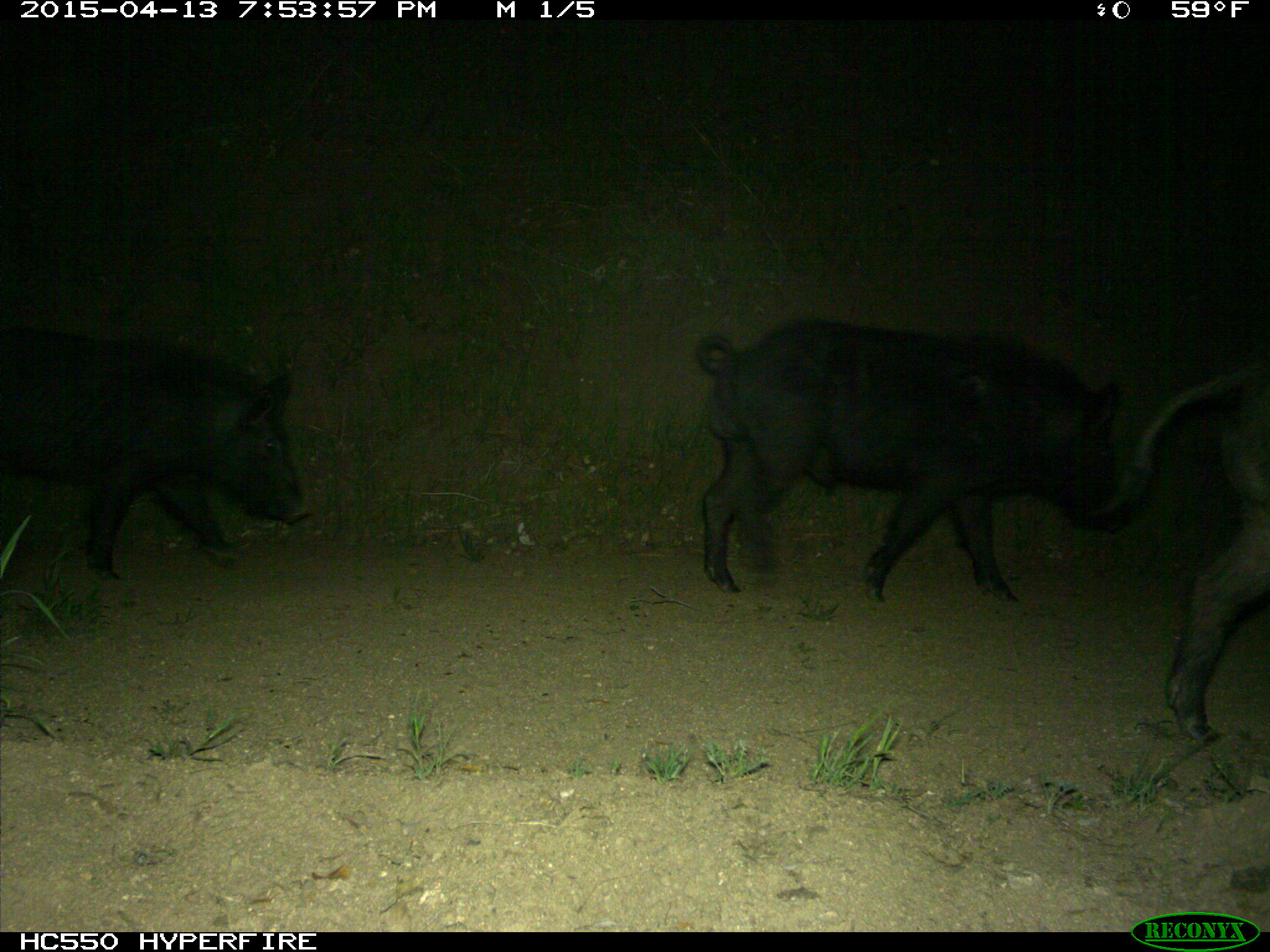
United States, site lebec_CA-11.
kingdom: Animalia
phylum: Chordata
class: Mammalia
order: Artiodactyla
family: Suidae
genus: Sus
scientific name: Sus scrofa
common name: wild boar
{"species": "Sus scrofa (wild boar)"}